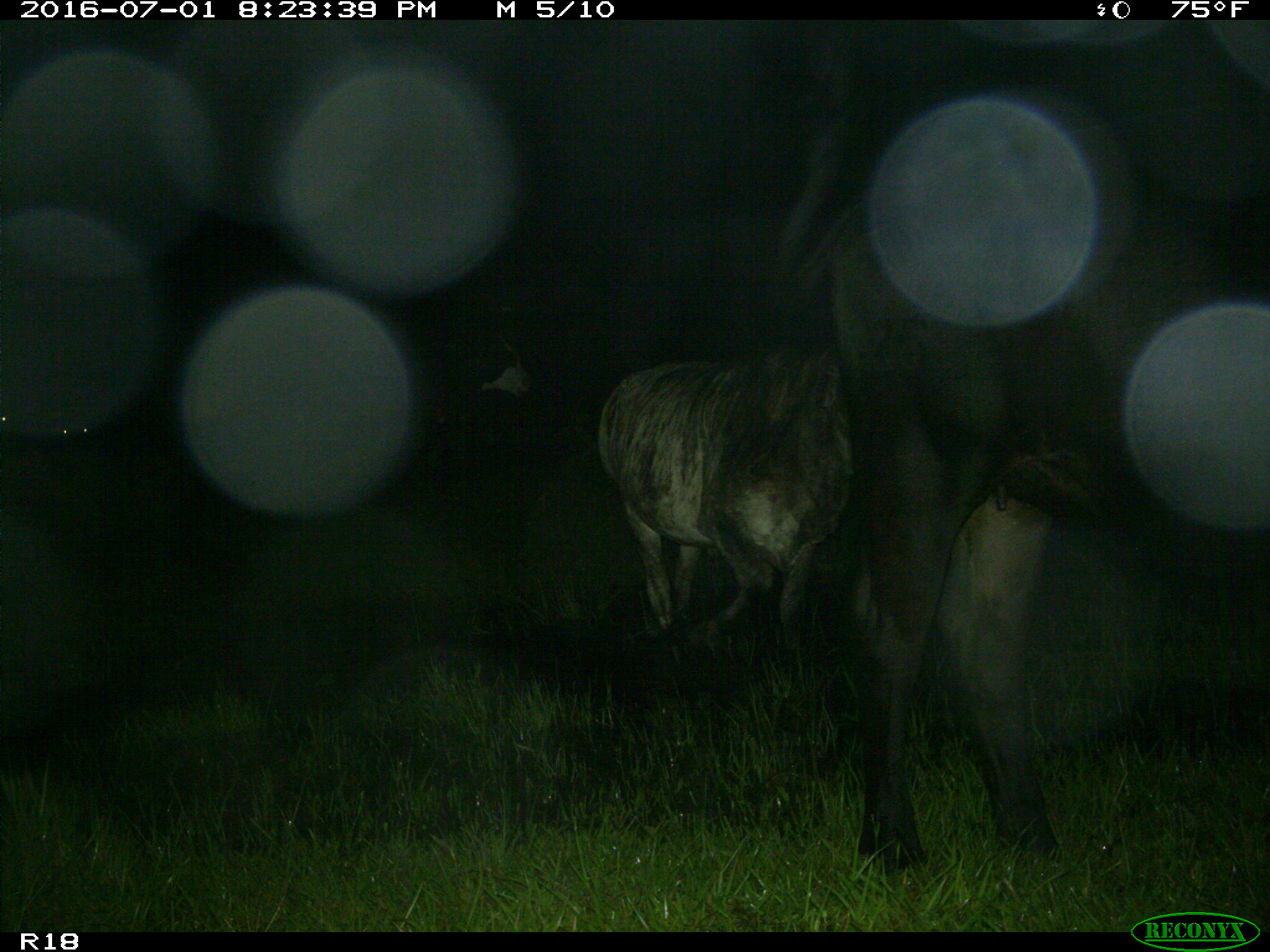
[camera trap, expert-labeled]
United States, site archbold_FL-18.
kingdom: Animalia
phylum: Chordata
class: Mammalia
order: Artiodactyla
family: Bovidae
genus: Bos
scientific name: Bos taurus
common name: domestic cow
Bos taurus (domestic cow).